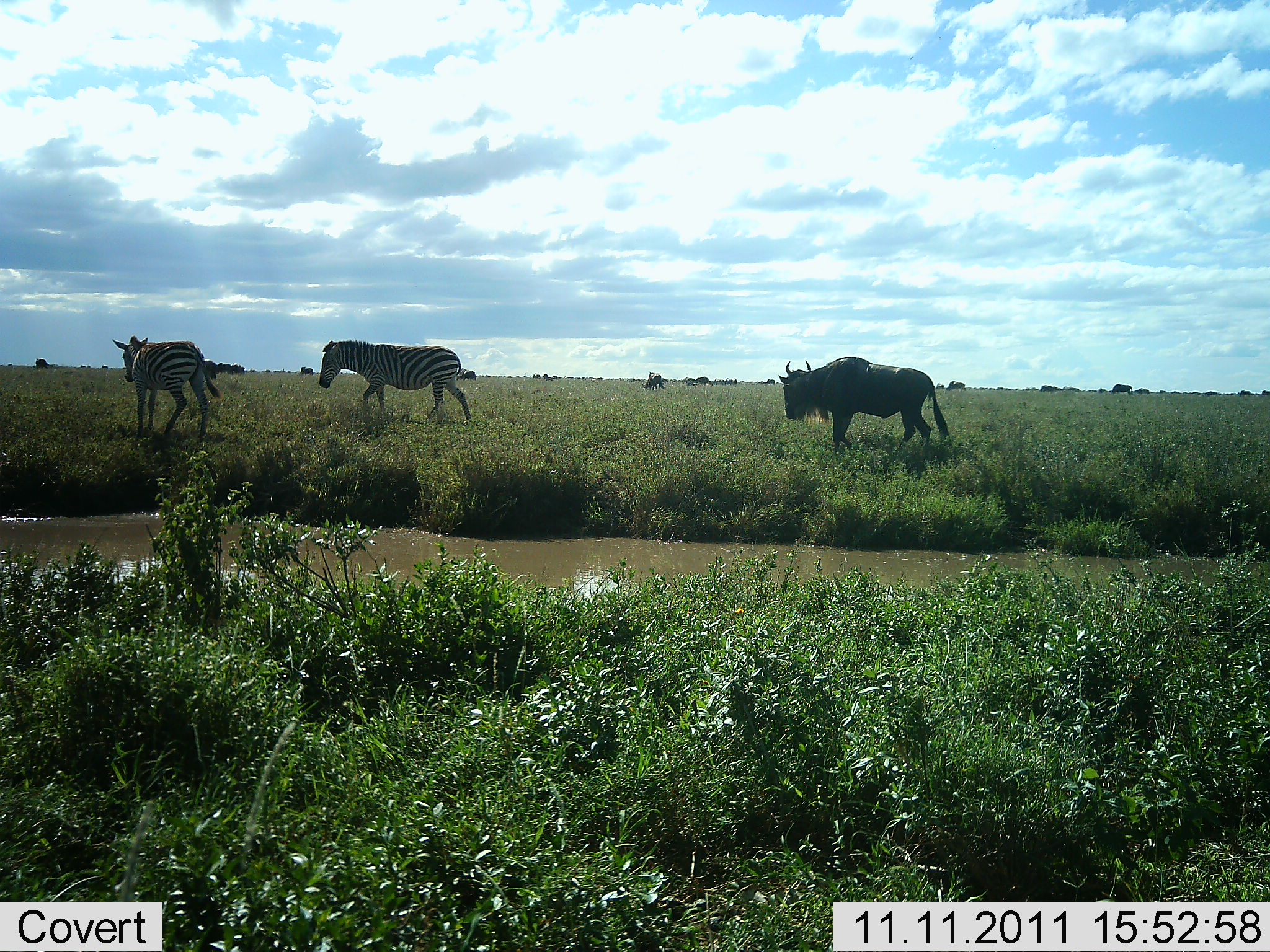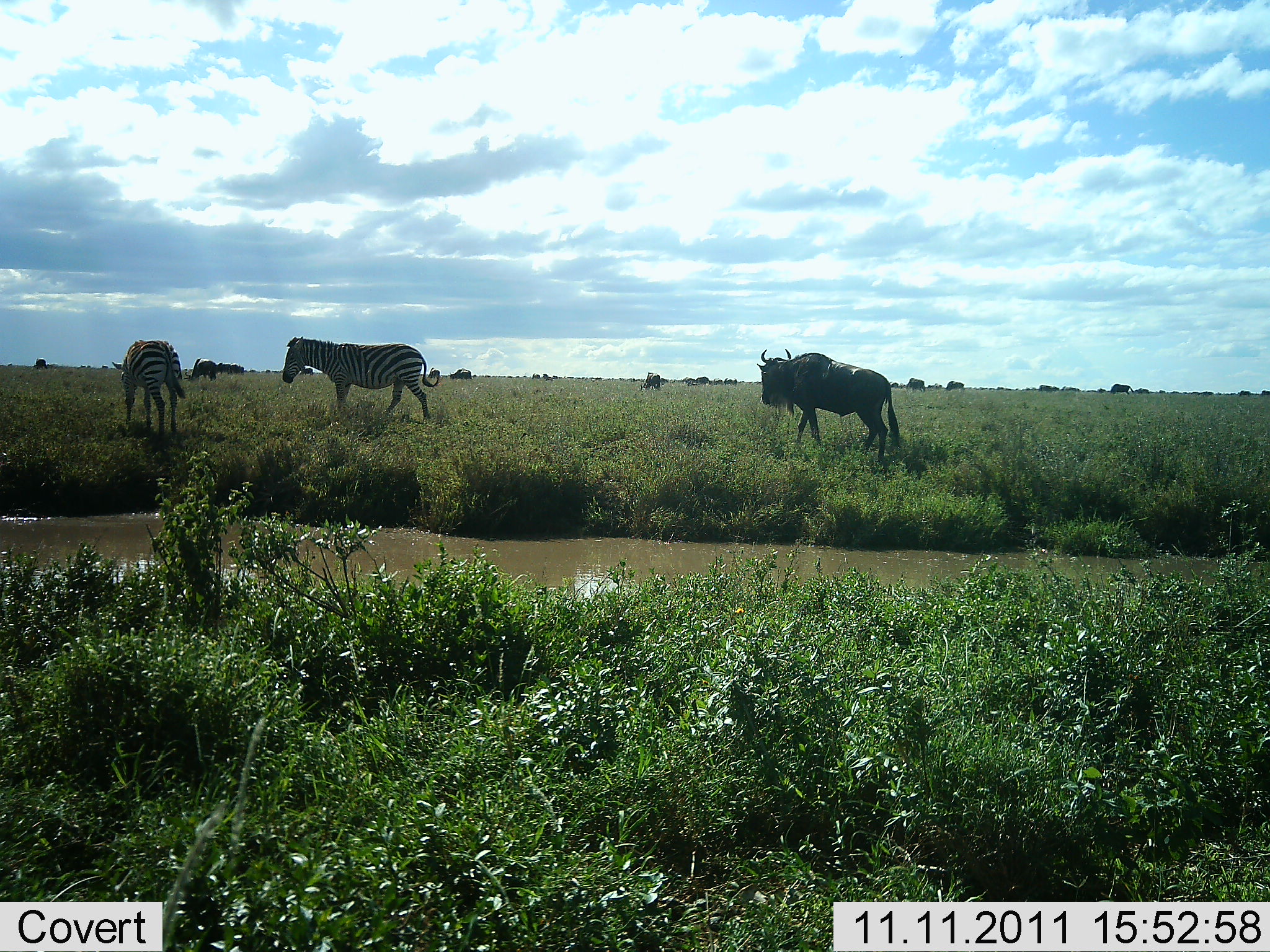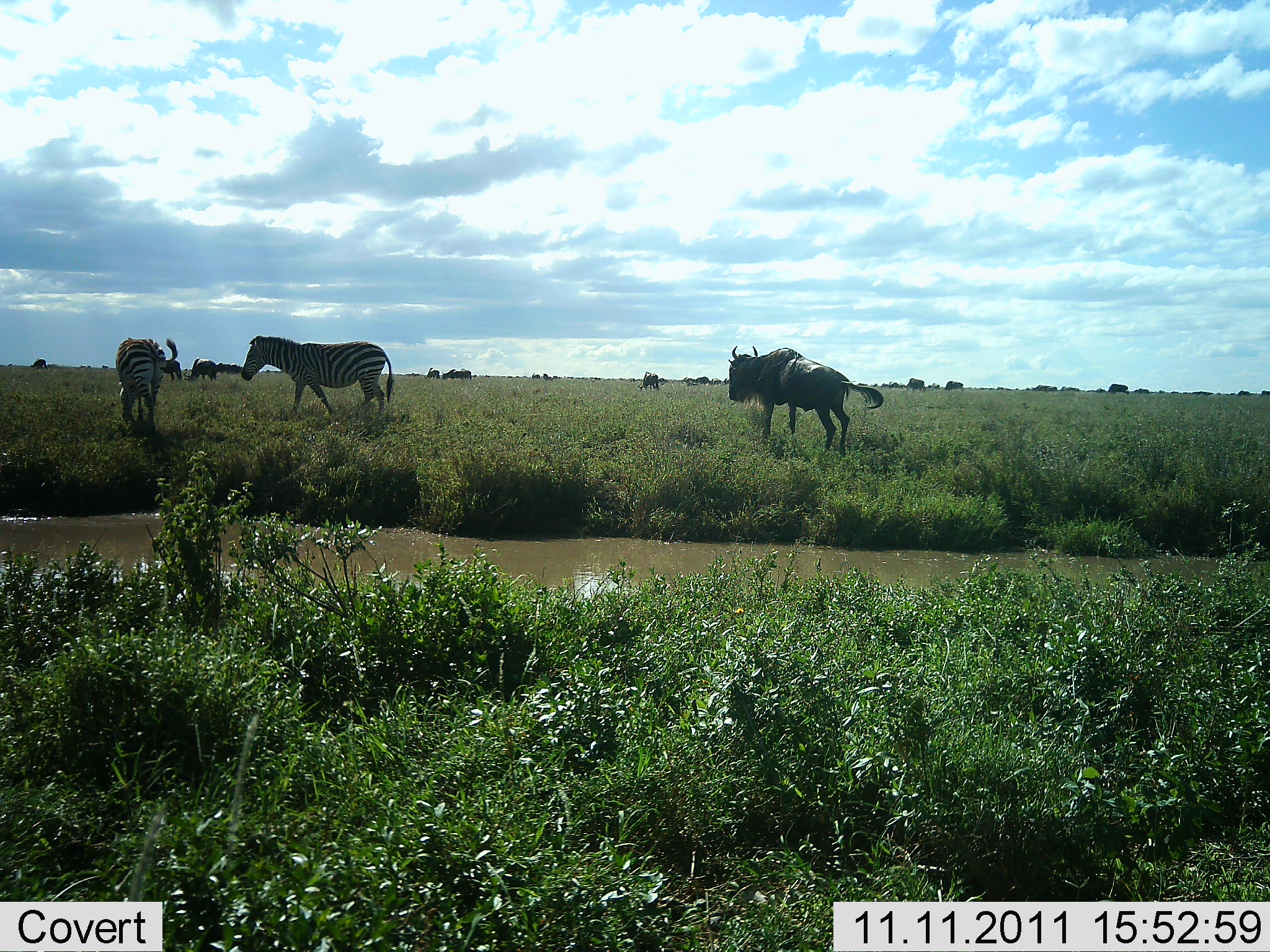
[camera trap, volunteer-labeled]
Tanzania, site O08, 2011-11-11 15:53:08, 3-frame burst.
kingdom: Animalia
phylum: Chordata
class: Mammalia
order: Artiodactyla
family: Bovidae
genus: Connochaetes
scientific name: Connochaetes taurinus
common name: blue wildebeest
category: wildebeest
Wildebeest (blue wildebeest) (Connochaetes taurinus), count 11-50. Behavior (volunteer vote fractions): standing 30%, resting 0%, moving 90%, interacting 0%. Young present (vote fraction): 0%. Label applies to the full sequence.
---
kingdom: Animalia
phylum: Chordata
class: Mammalia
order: Perissodactyla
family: Equidae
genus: Equus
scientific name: Equus quagga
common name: plains zebra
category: zebra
Zebra (plains zebra) (Equus quagga), count 2. Behavior (volunteer vote fractions): standing 17%, resting 0%, moving 83%, interacting 0%. Young present (vote fraction): 0%. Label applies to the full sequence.